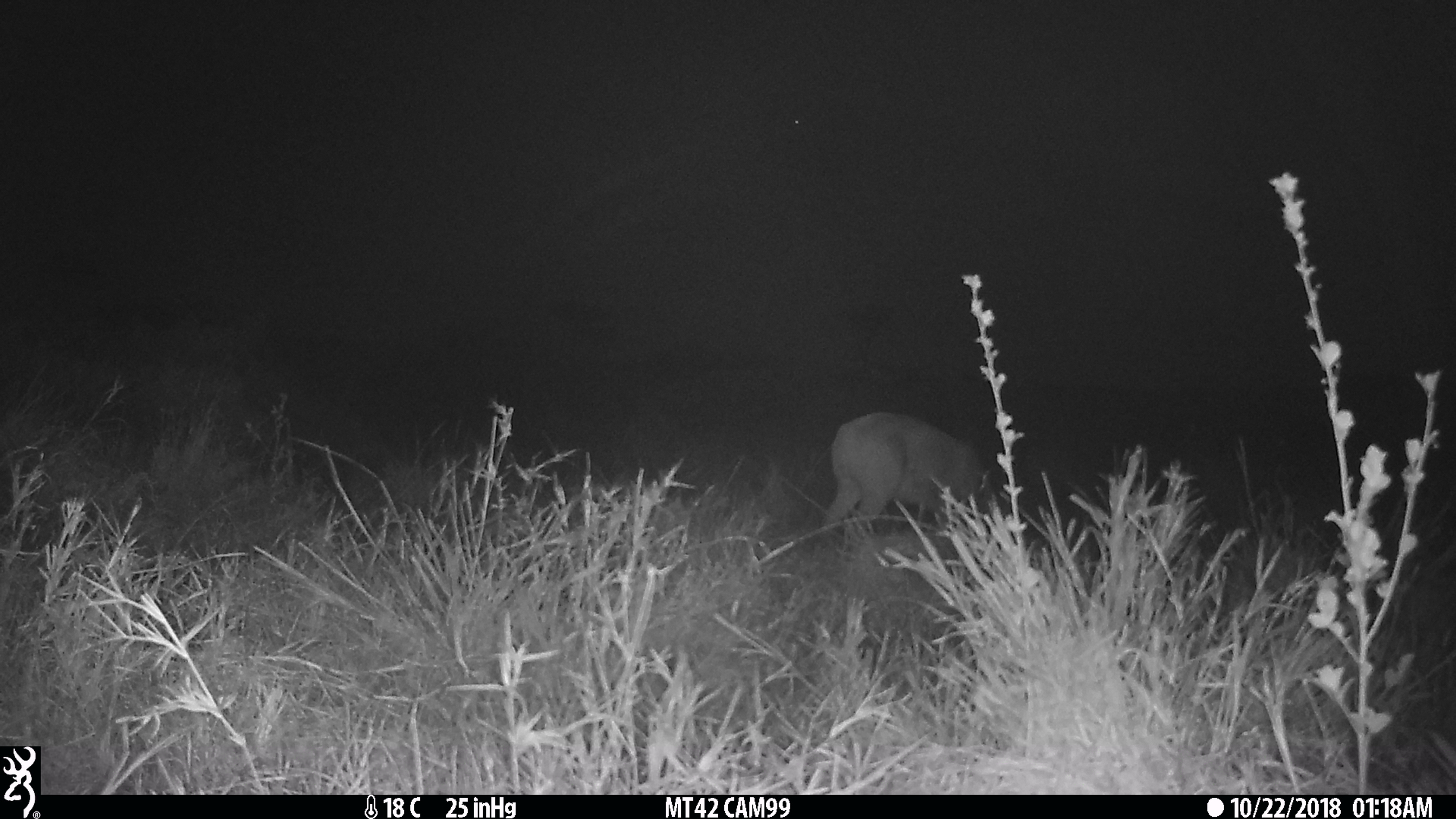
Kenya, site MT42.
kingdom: Animalia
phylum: Chordata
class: Mammalia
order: Artiodactyla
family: Bovidae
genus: Redunca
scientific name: Redunca arundinum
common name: reedbuck